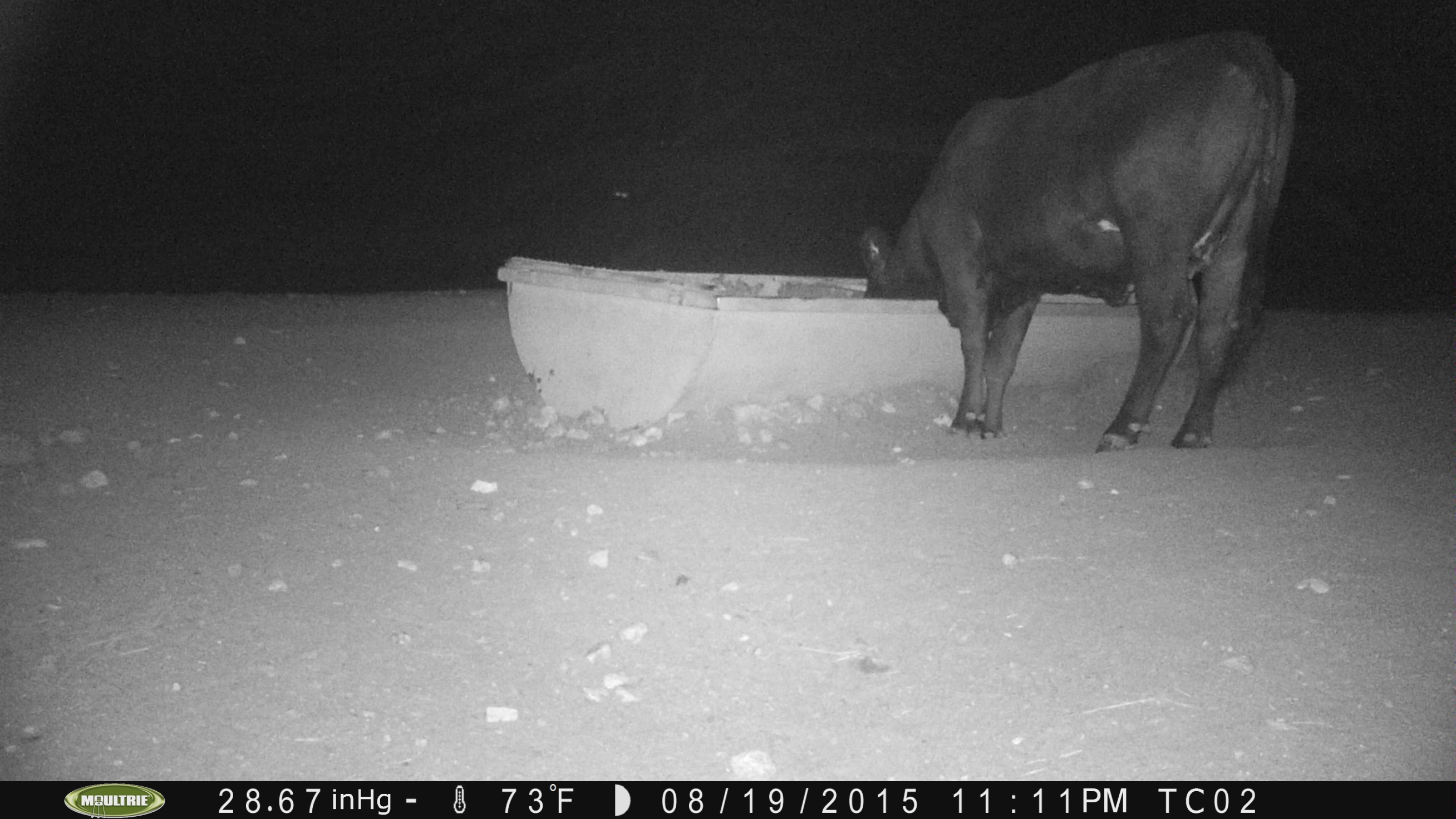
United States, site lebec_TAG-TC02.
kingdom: Animalia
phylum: Chordata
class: Mammalia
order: Artiodactyla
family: Bovidae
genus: Bos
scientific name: Bos taurus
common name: domestic cow